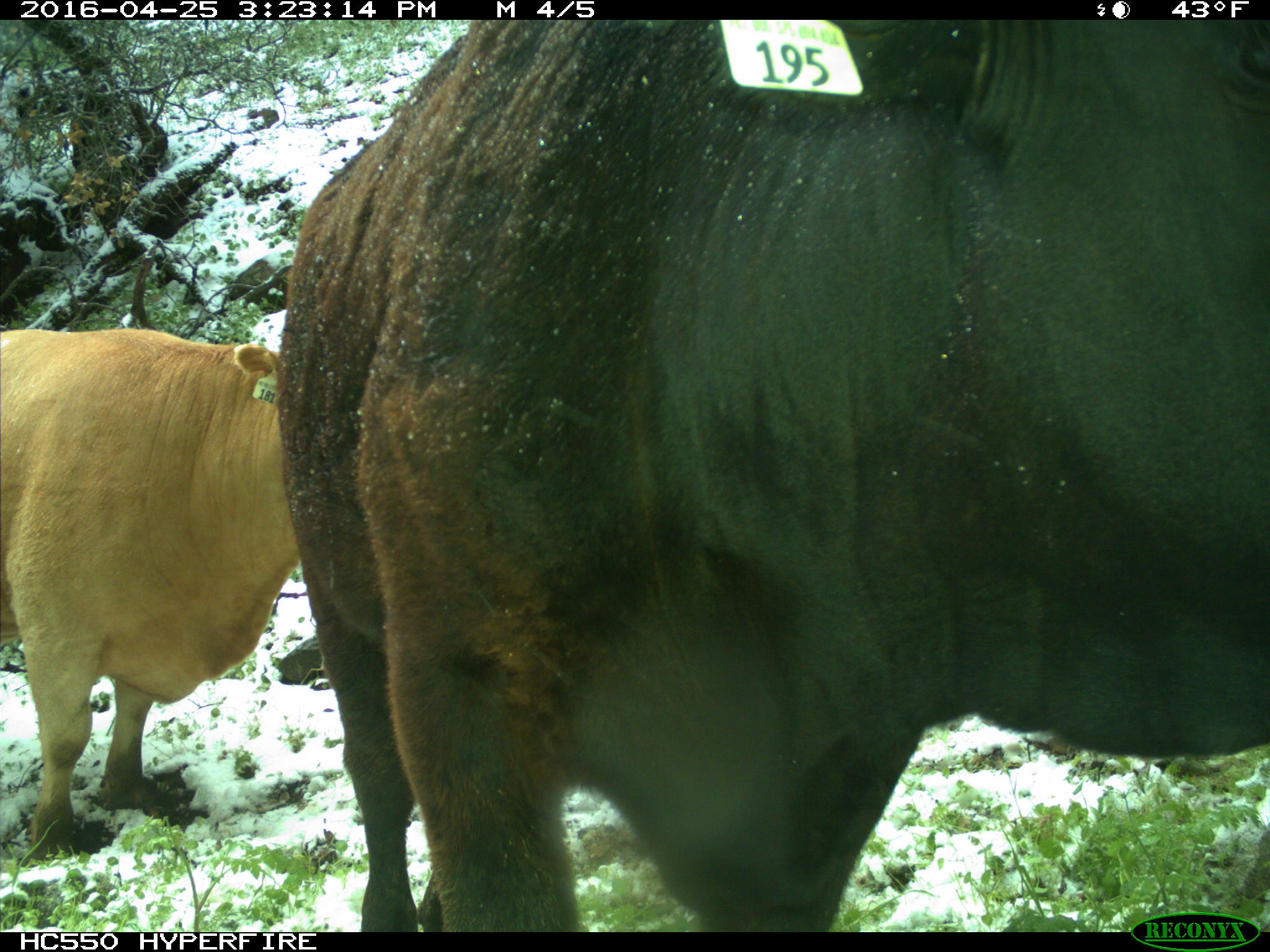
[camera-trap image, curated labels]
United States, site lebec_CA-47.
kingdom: Animalia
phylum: Chordata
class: Mammalia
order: Artiodactyla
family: Bovidae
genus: Bos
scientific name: Bos taurus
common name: domestic cow